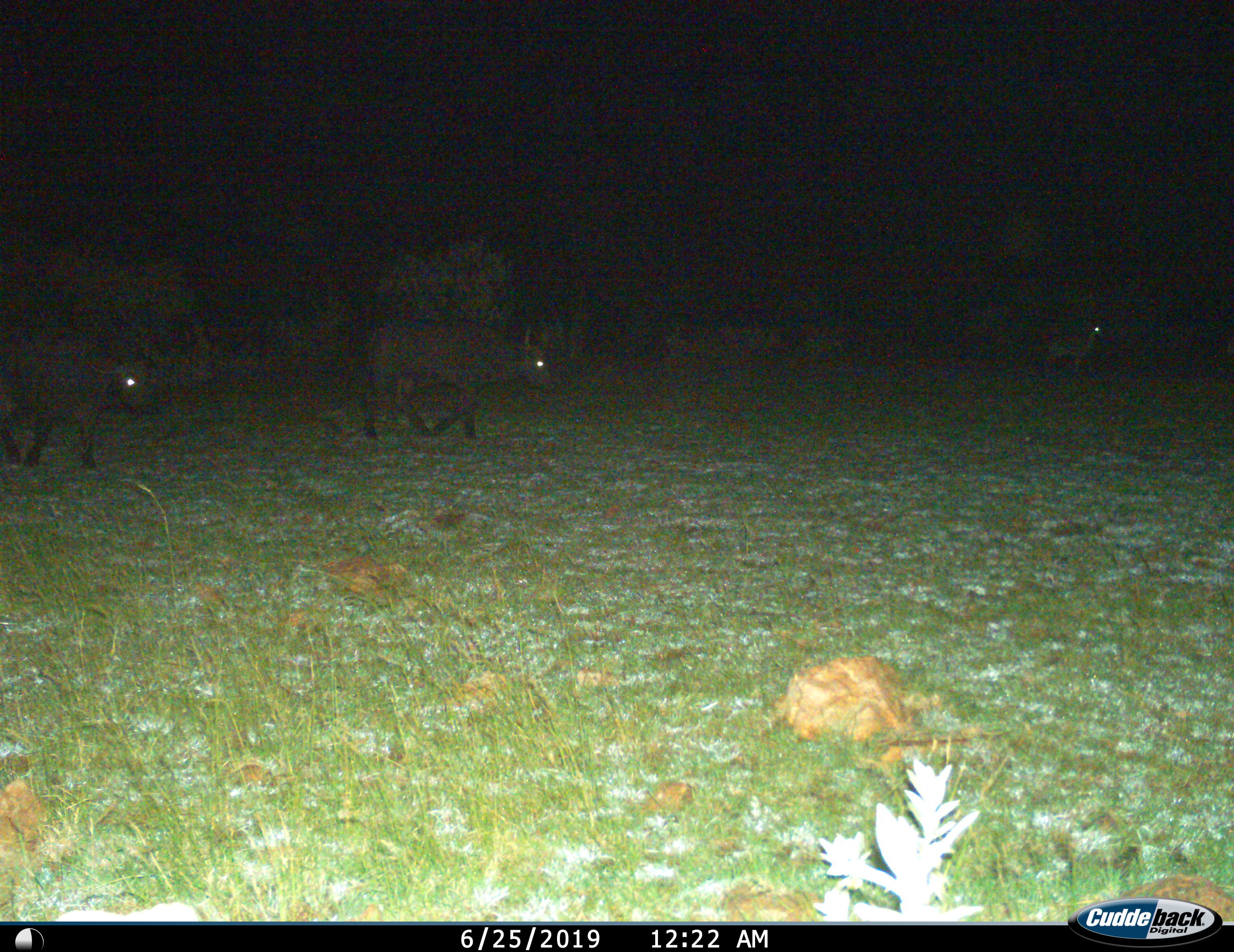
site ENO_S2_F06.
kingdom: Animalia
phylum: Chordata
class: Mammalia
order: Artiodactyla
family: Bovidae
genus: Syncerus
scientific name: Syncerus caffer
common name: african buffalo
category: buffalo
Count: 2.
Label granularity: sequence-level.